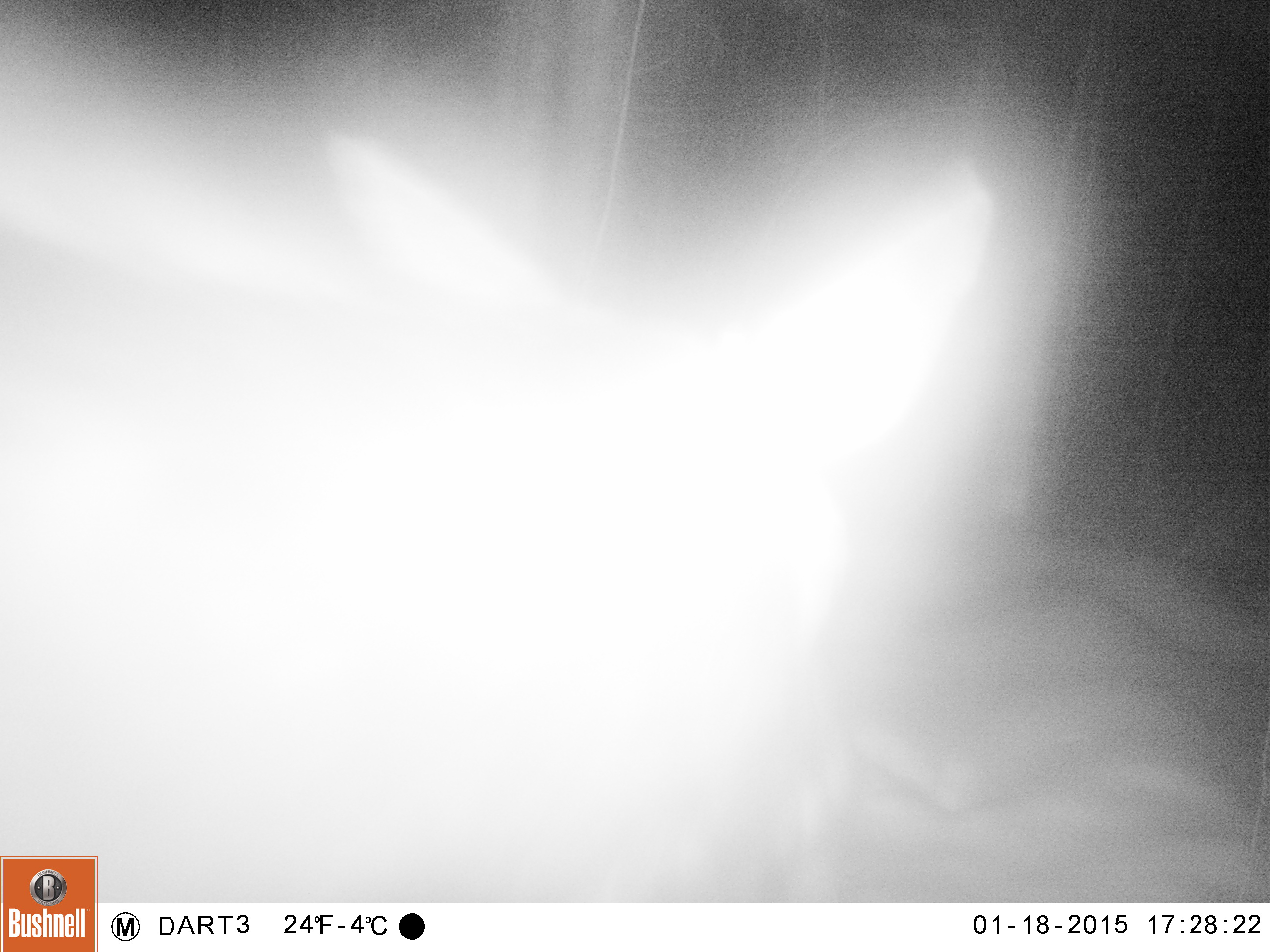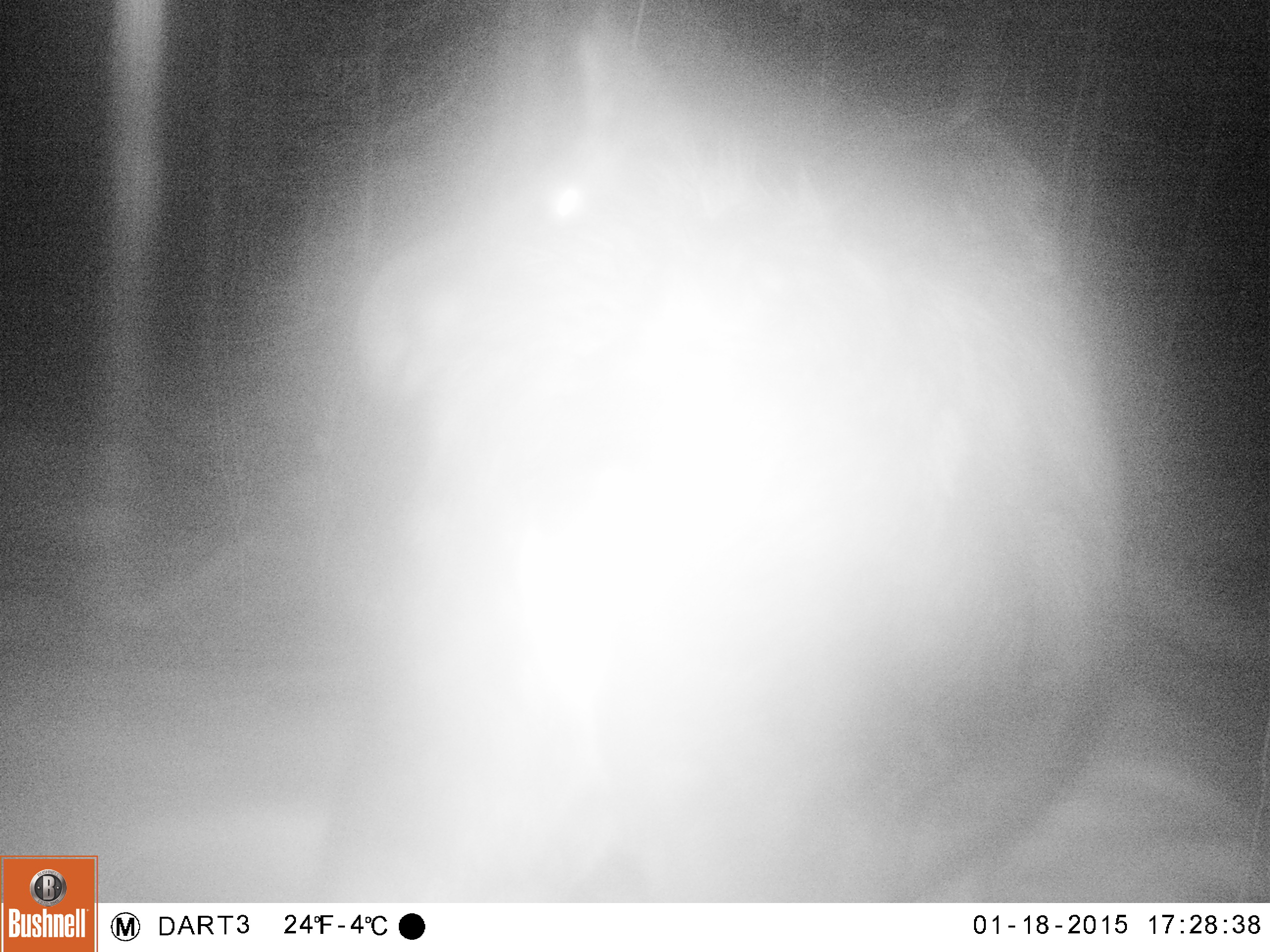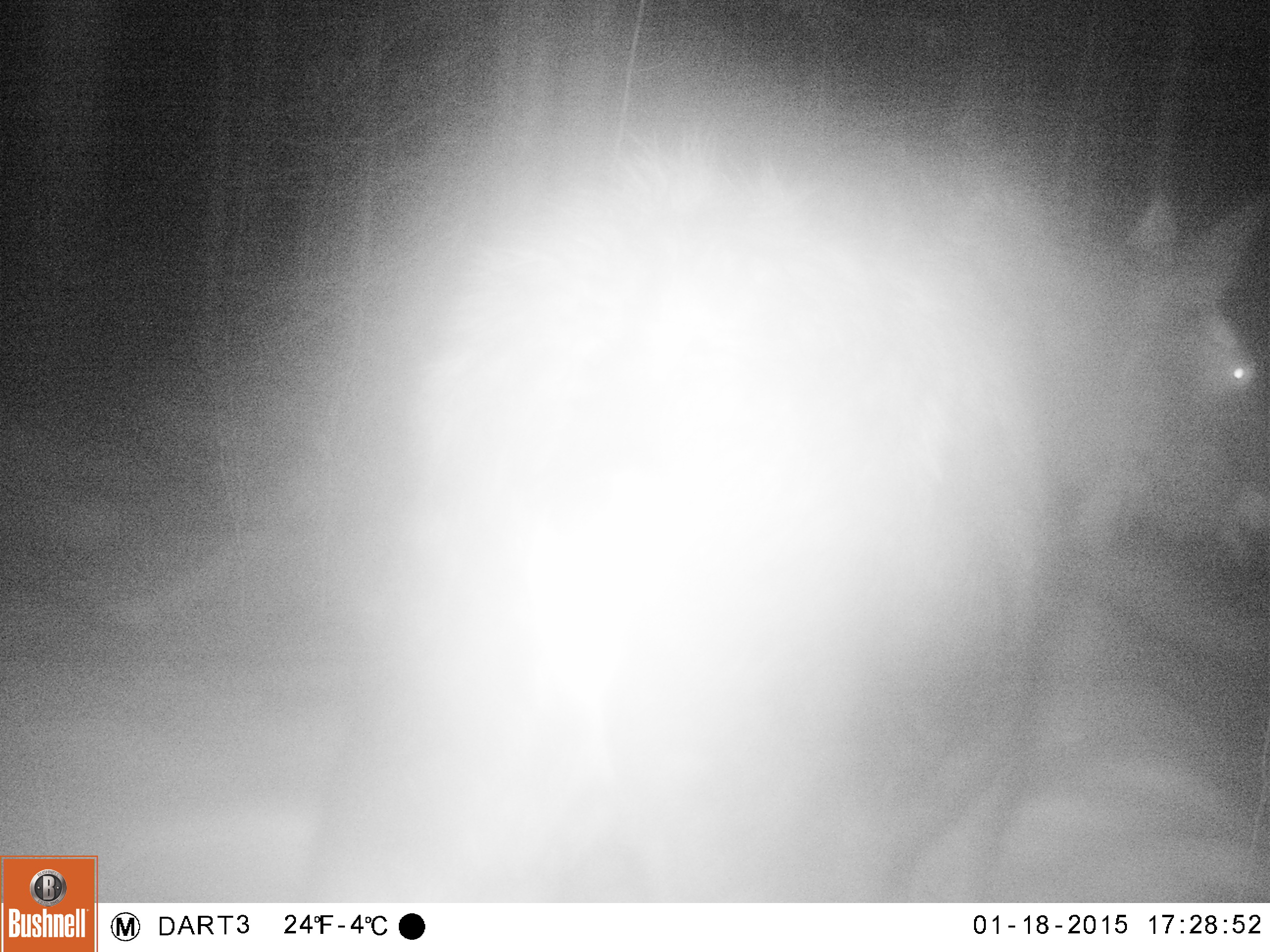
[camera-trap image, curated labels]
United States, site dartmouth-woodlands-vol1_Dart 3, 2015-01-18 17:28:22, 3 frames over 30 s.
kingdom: Animalia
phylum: Chordata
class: Mammalia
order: Artiodactyla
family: Cervidae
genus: Alces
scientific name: Alces alces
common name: moose